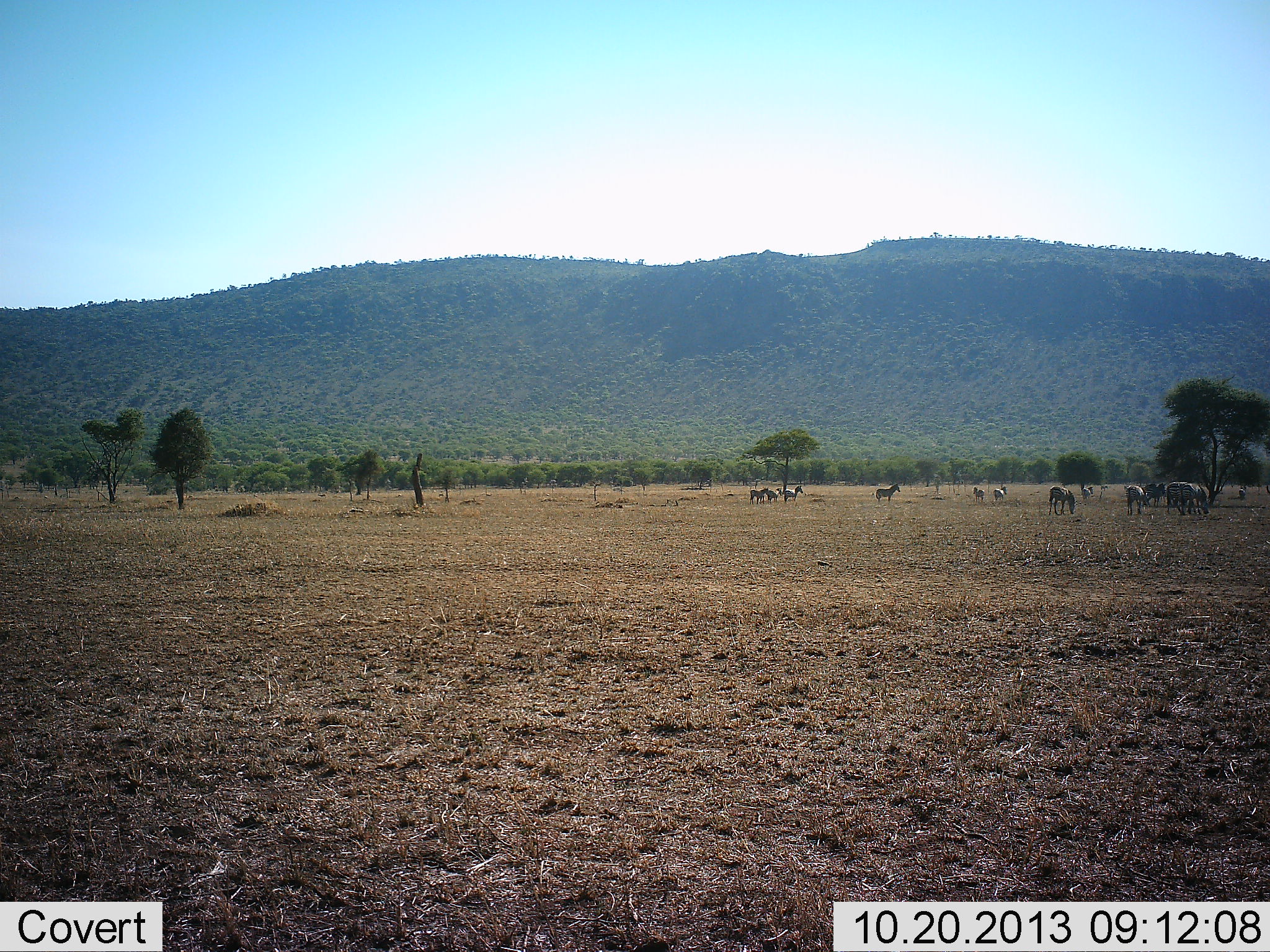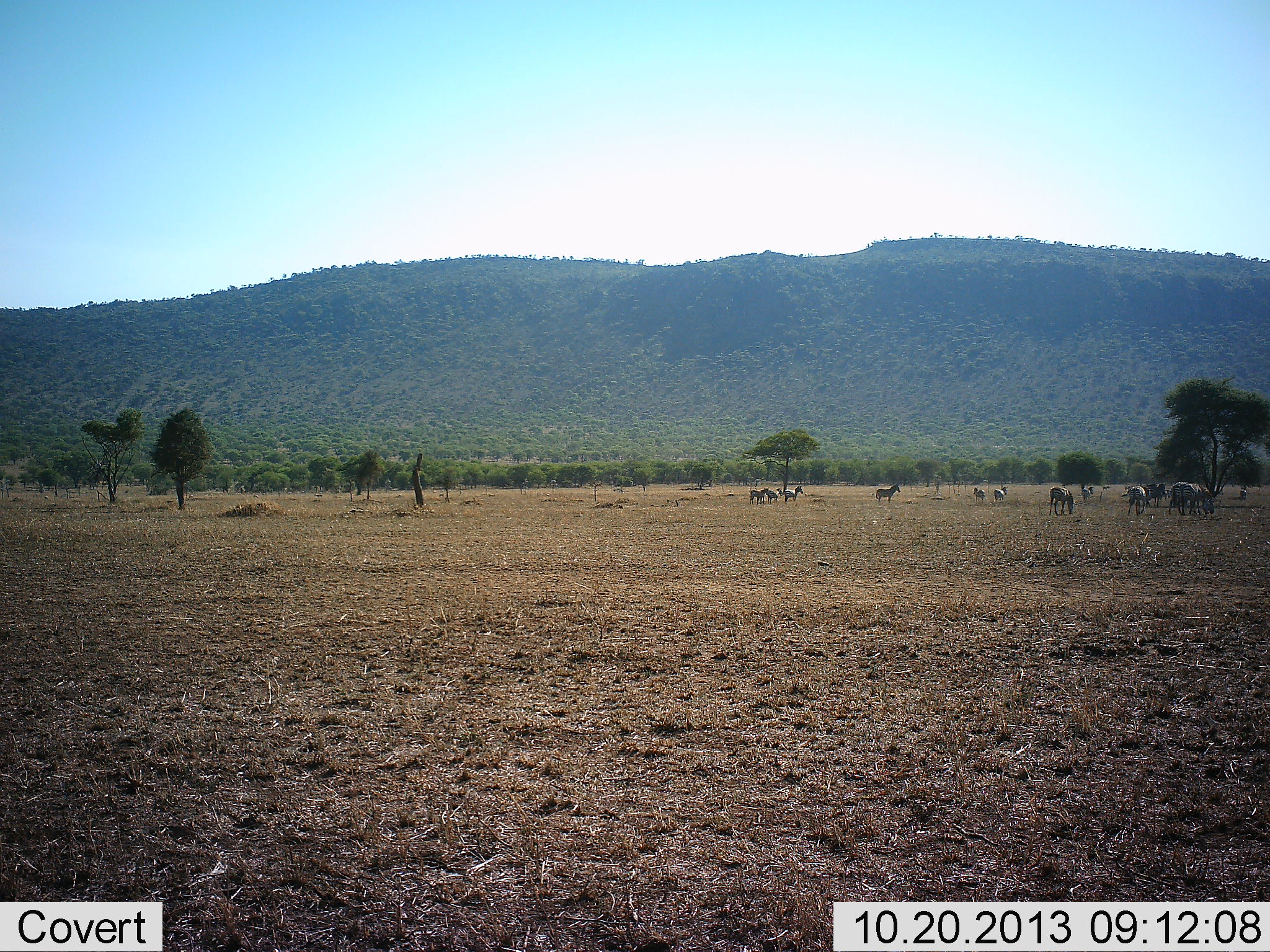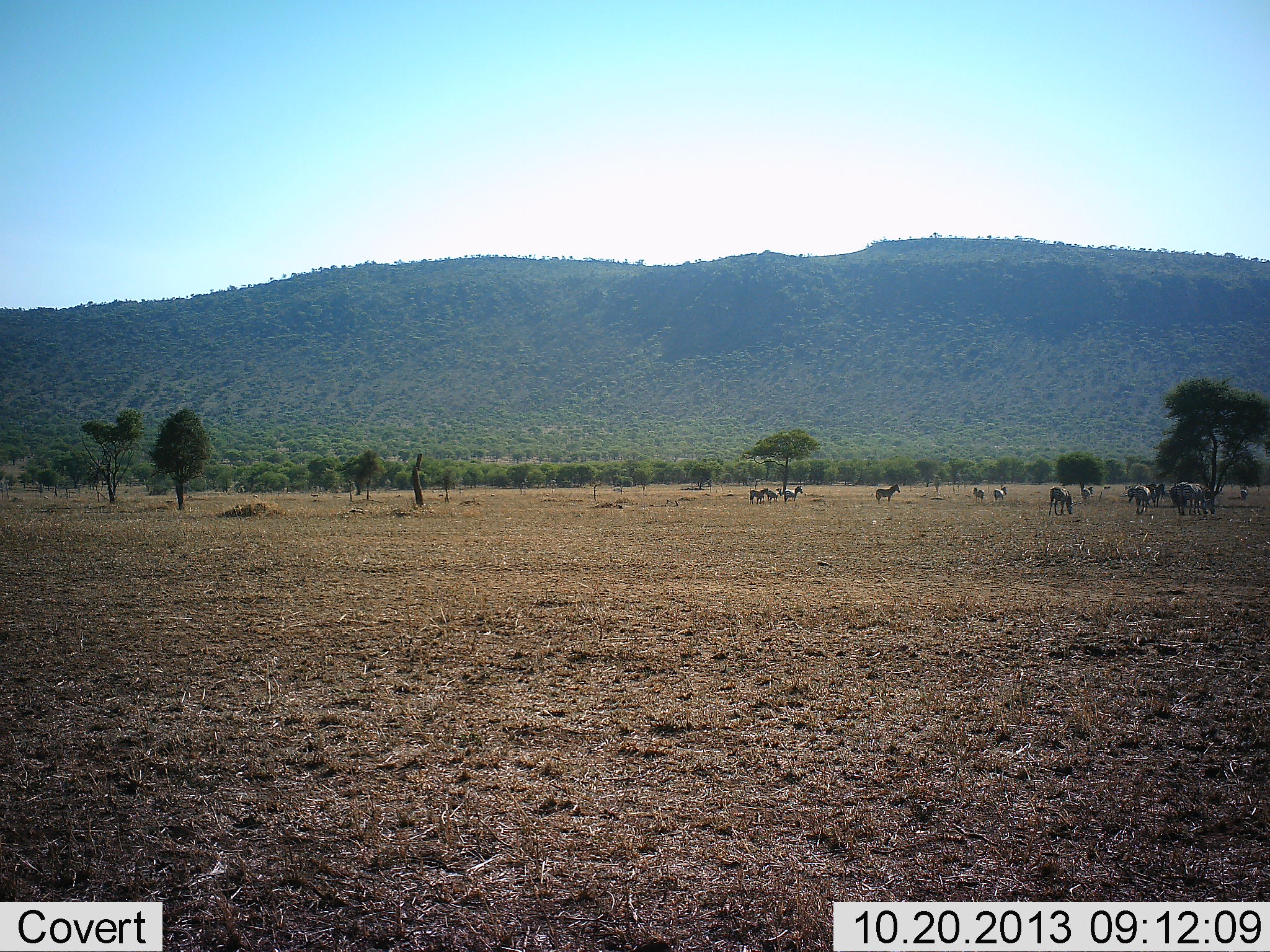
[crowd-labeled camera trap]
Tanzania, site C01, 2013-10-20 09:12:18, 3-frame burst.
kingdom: Animalia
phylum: Chordata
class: Mammalia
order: Perissodactyla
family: Equidae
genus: Equus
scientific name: Equus quagga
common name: plains zebra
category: zebra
Zebra (plains zebra) (Equus quagga), count 11-50. Behavior (volunteer vote fractions): standing 82%, resting 9%, moving 18%, interacting 0%. Young present (vote fraction): 0%. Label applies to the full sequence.